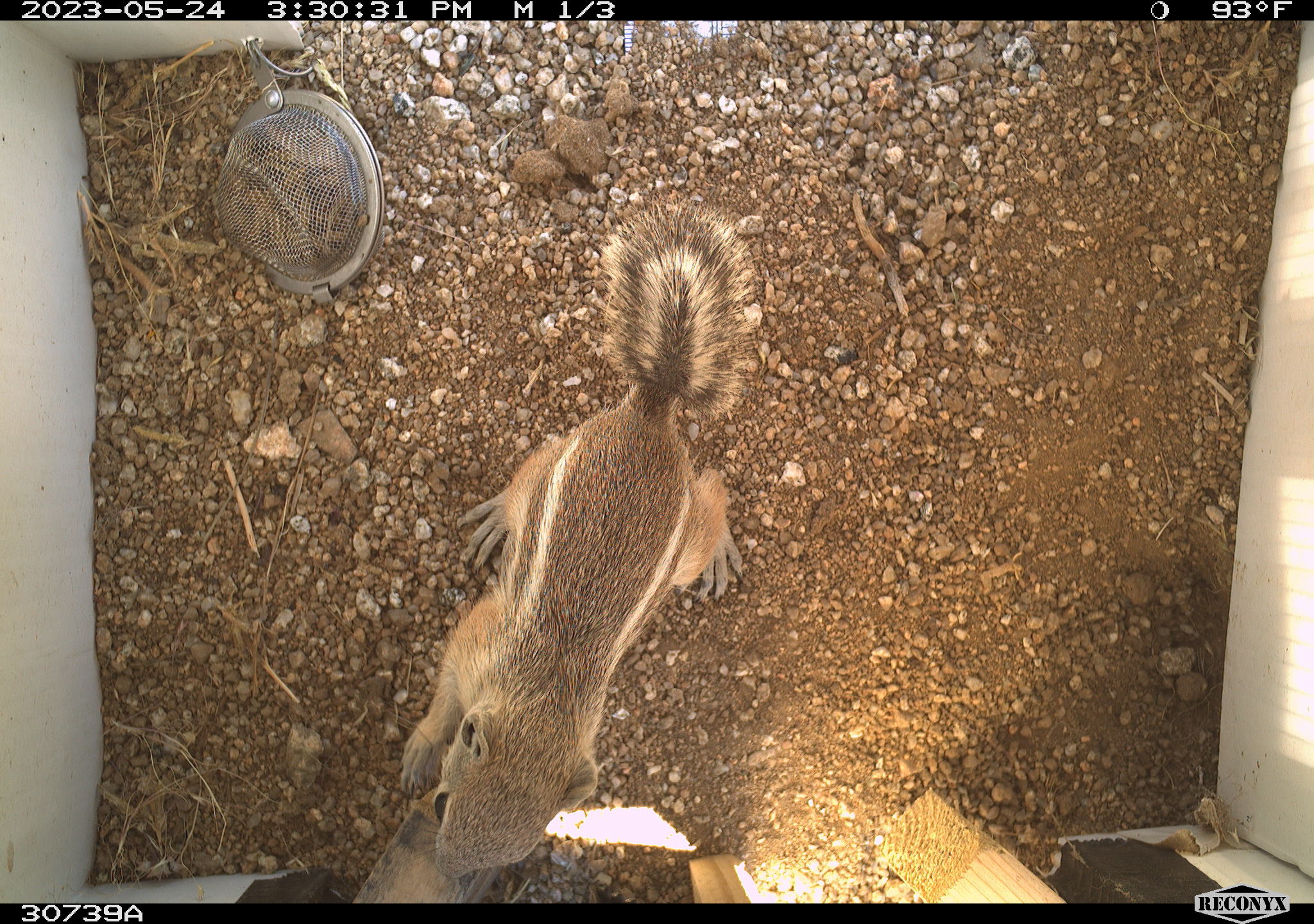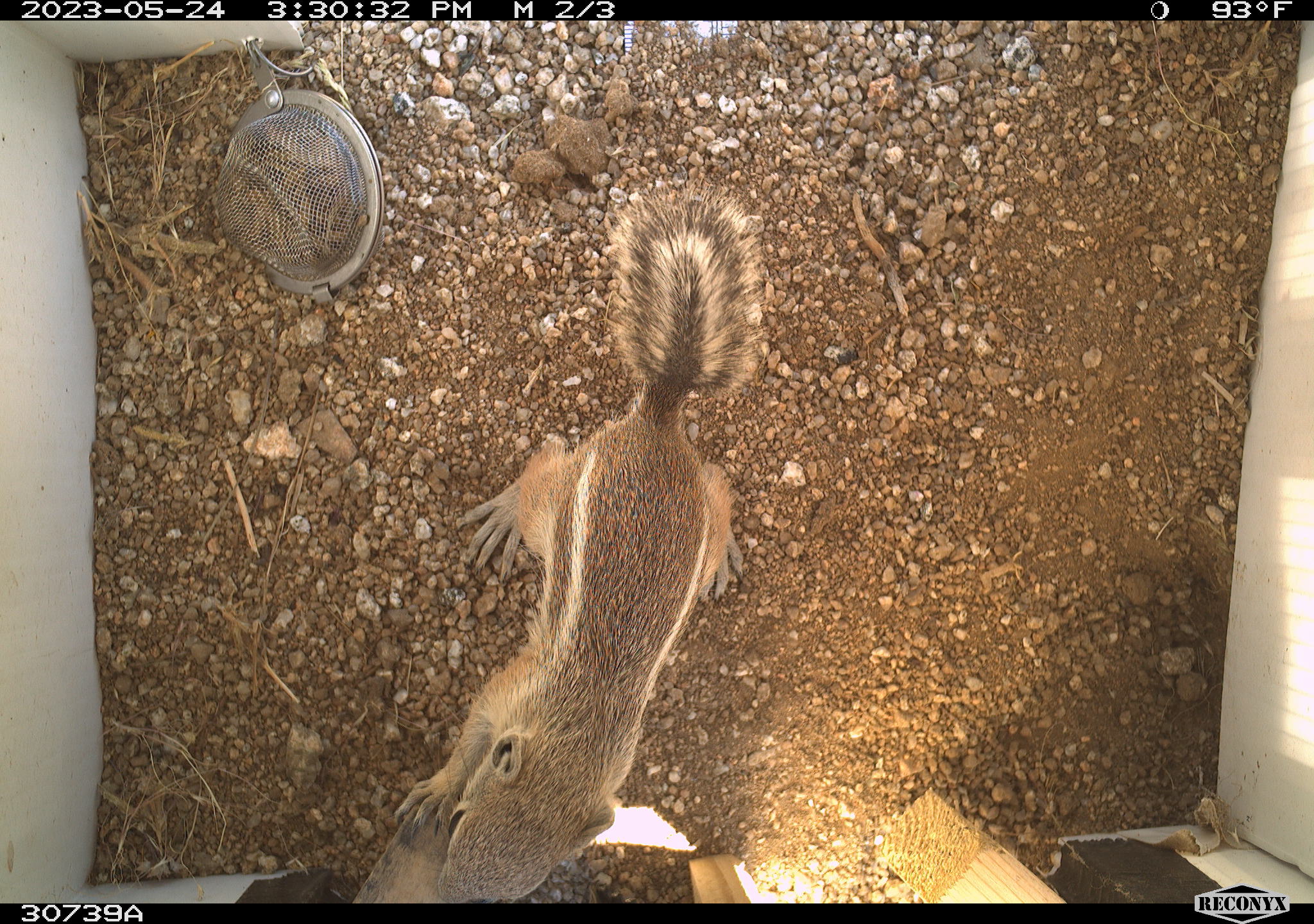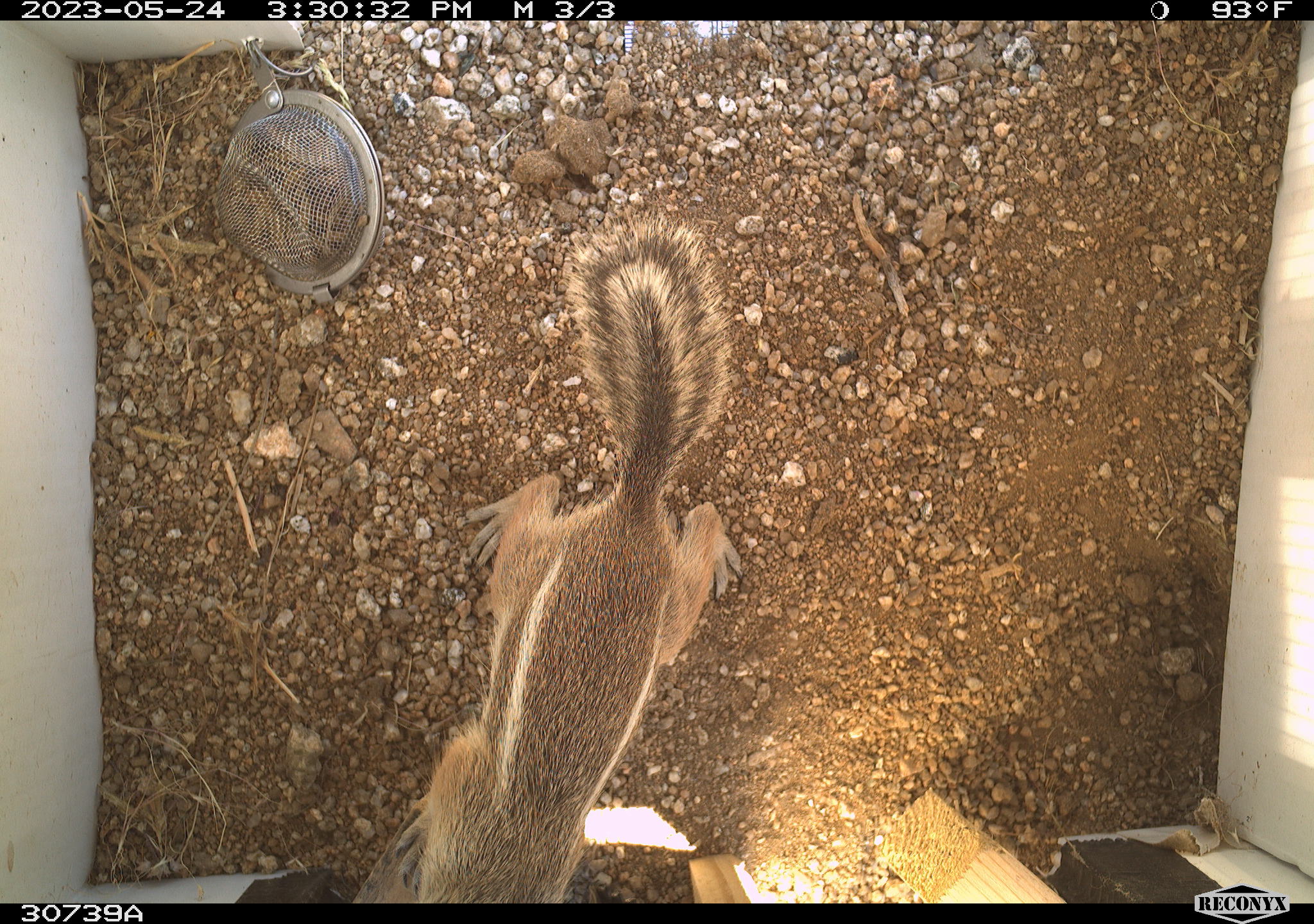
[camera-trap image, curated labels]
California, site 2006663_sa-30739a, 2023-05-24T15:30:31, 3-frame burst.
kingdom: Animalia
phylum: Chordata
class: Mammalia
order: Rodentia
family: Sciuridae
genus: Ammospermophilus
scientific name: Ammospermophilus leucurus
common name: white-tailed antelope squirrel